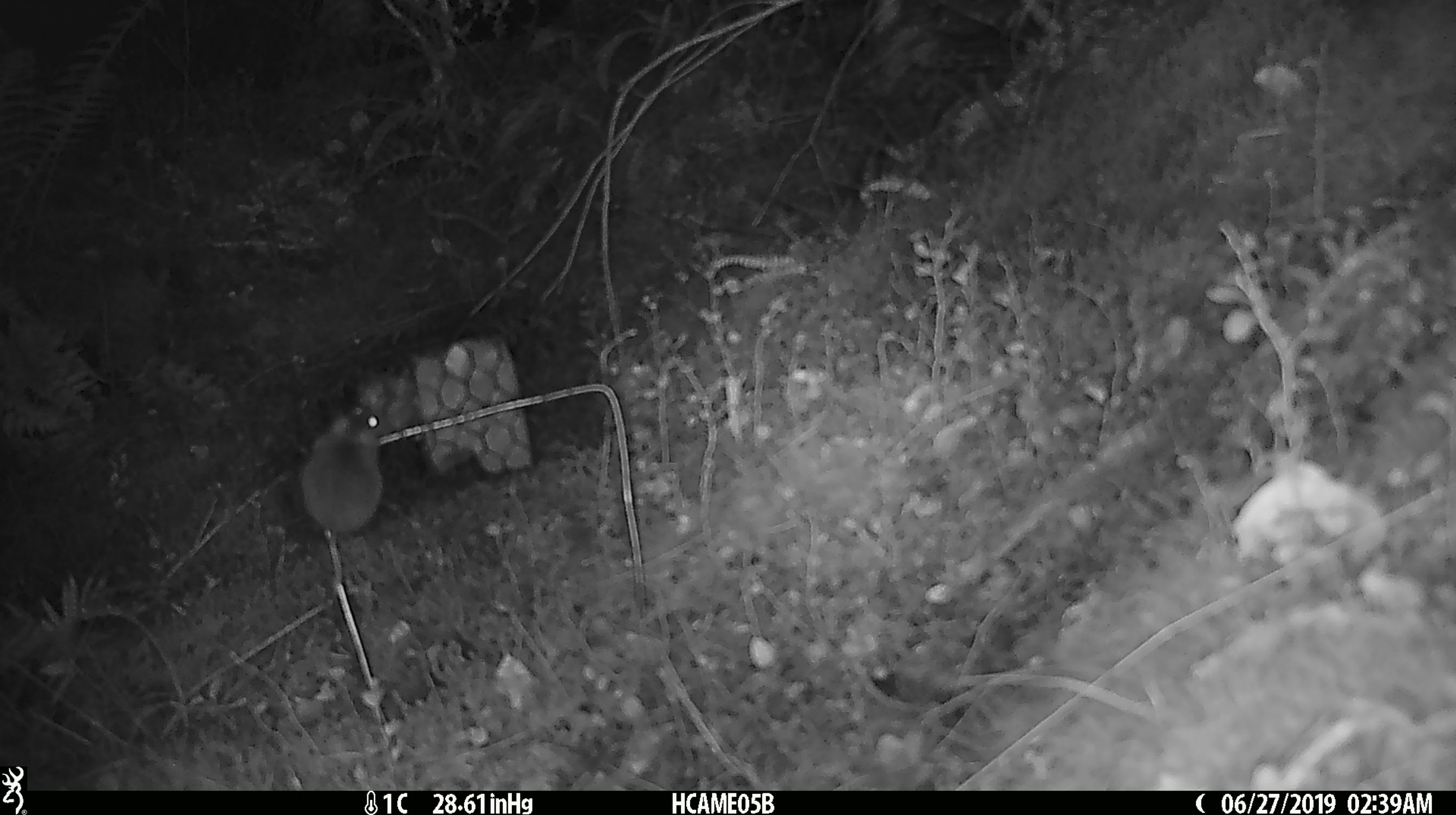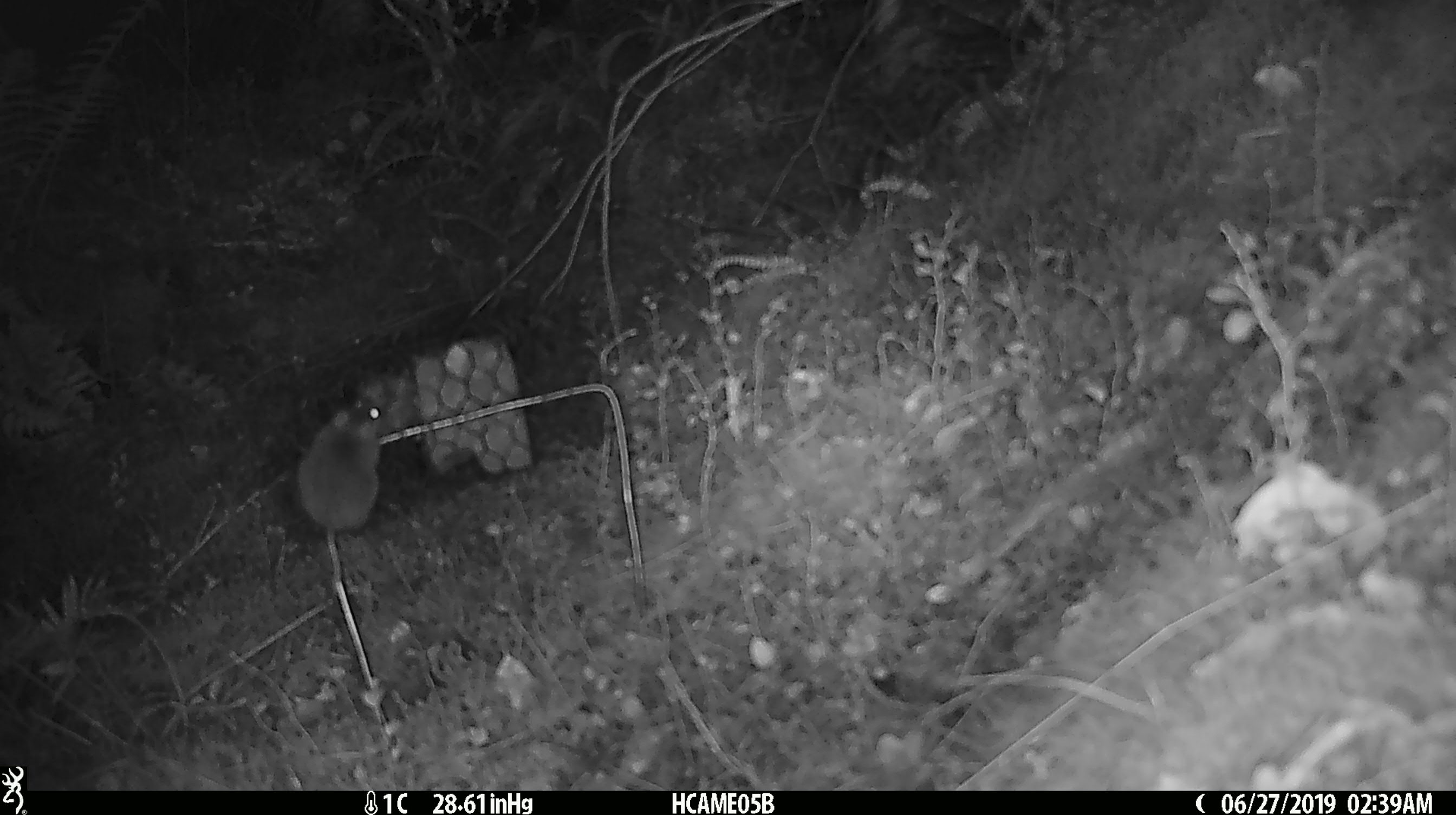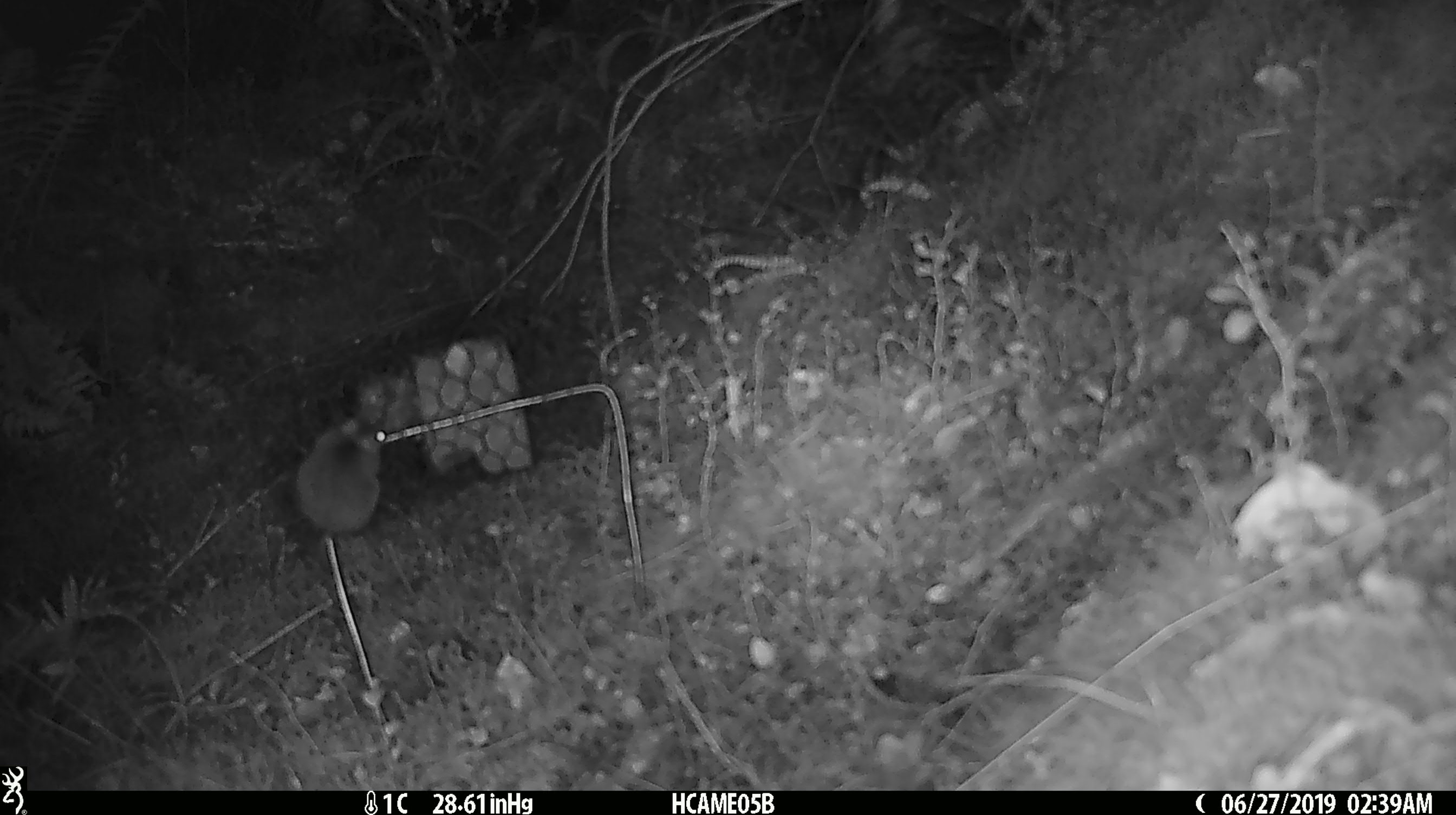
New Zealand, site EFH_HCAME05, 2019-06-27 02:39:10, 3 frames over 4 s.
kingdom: Animalia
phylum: Chordata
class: Mammalia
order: Rodentia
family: Muridae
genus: Mus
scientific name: Mus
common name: mouse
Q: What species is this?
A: Mouse (Mus).